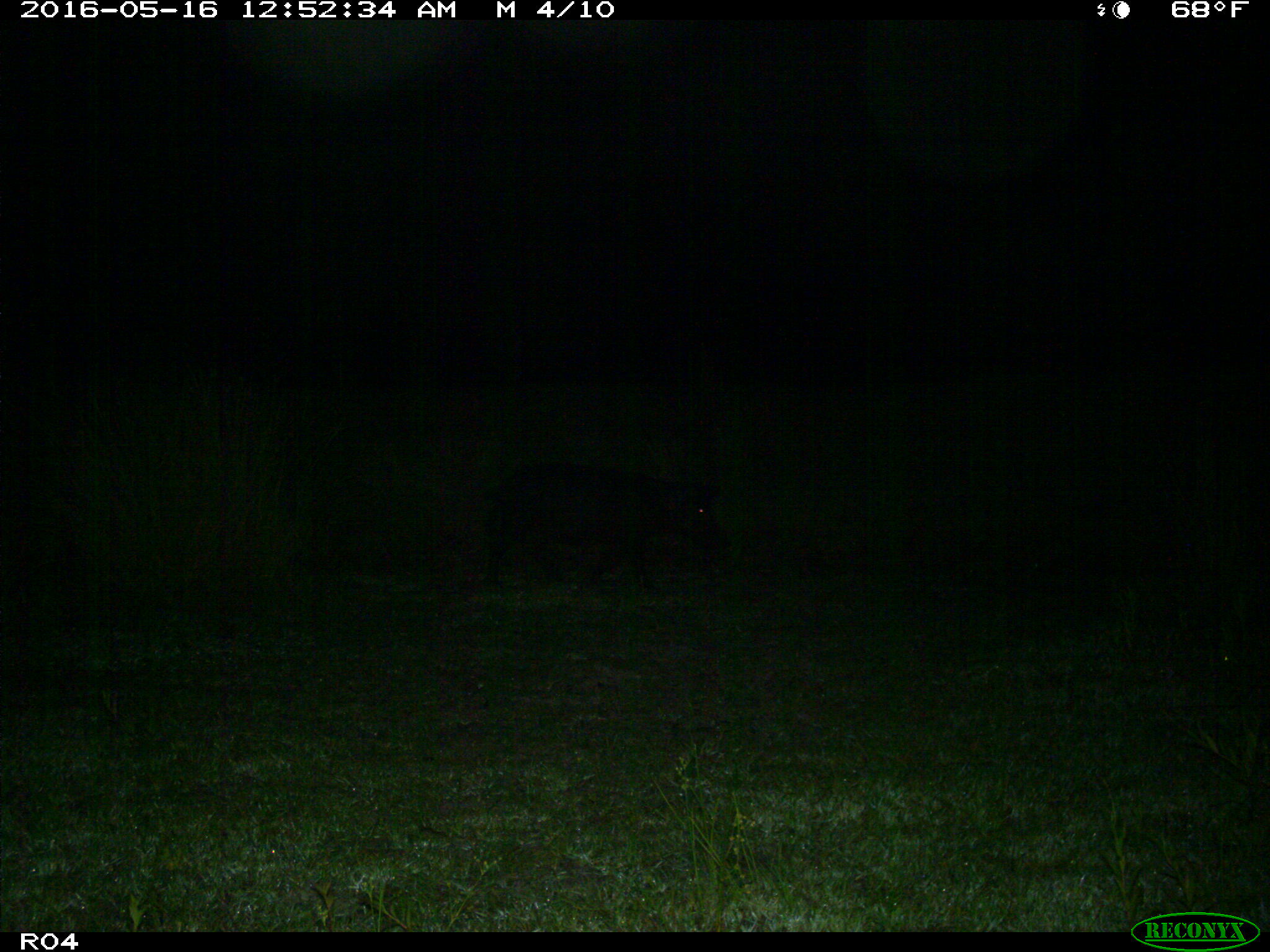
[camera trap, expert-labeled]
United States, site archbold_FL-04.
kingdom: Animalia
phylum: Chordata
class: Mammalia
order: Artiodactyla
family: Suidae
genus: Sus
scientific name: Sus scrofa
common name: wild boar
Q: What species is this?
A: Sus scrofa (wild boar).